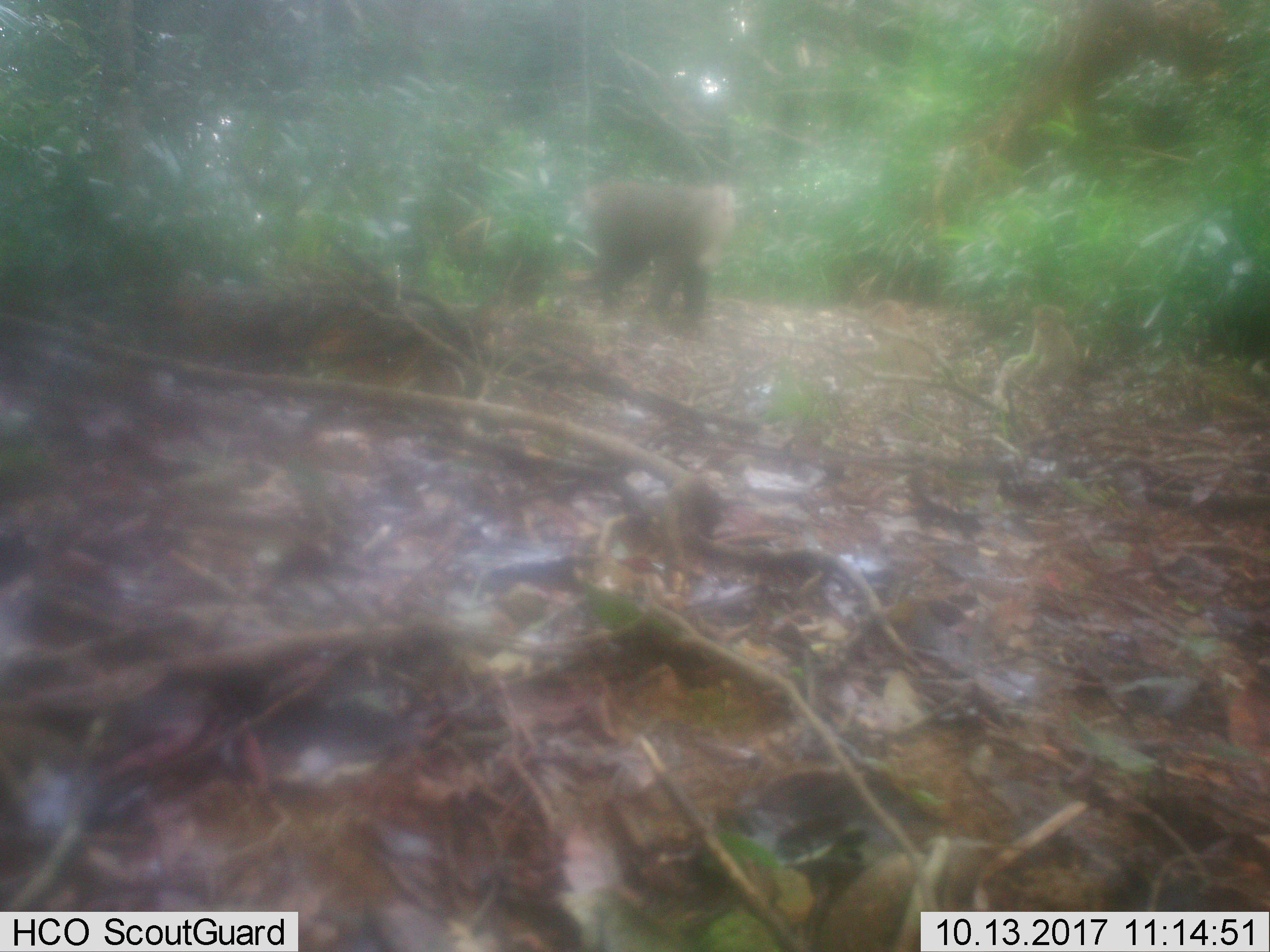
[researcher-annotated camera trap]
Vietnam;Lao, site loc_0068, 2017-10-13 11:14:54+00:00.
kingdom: Animalia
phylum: Chordata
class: Mammalia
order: Primates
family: Cercopithecidae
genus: Macaca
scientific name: Macaca nemestrina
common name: pig-tailed macaque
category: pig tailed macaque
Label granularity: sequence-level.